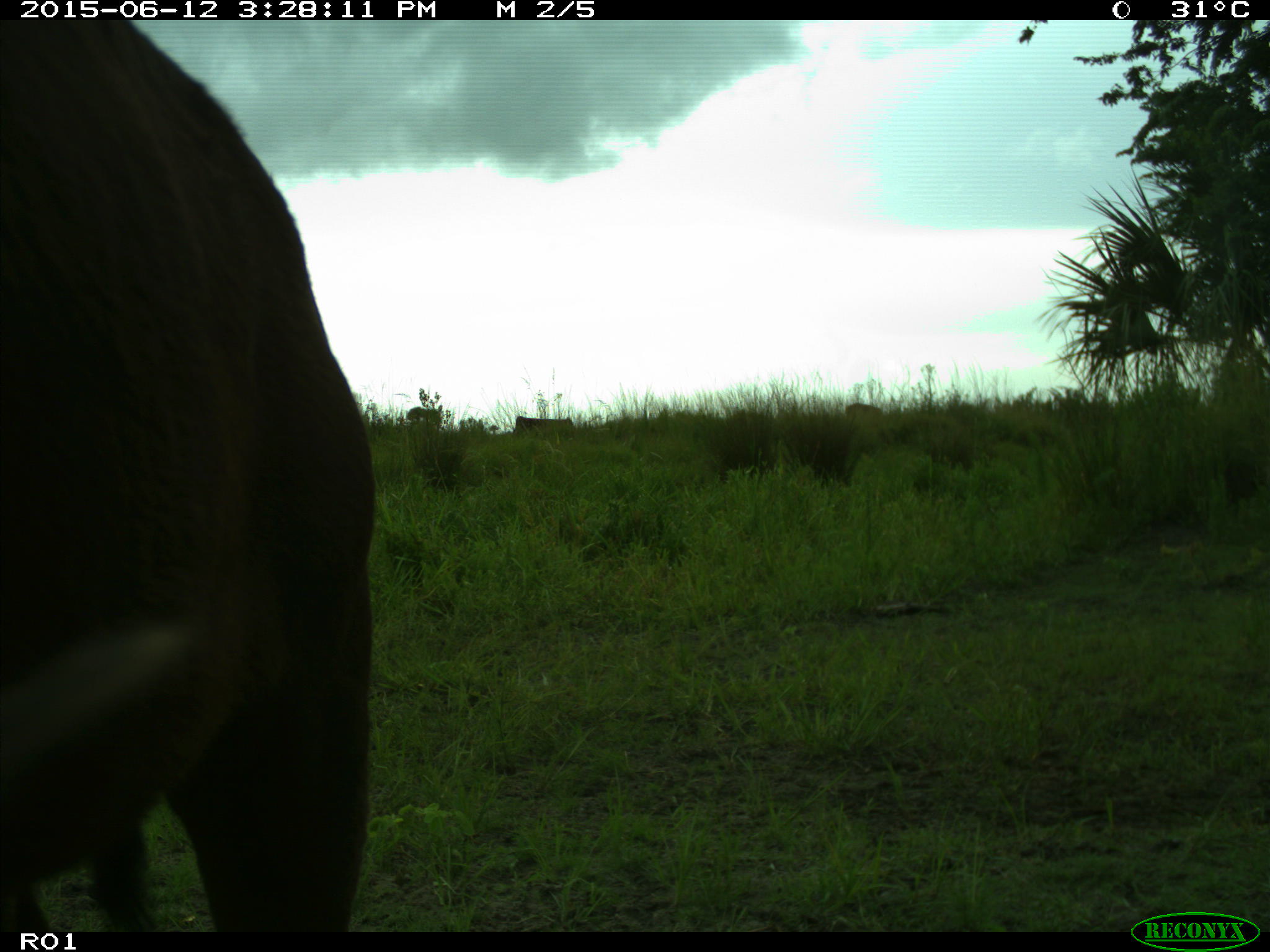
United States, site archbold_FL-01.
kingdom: Animalia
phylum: Chordata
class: Mammalia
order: Artiodactyla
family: Bovidae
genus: Bos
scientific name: Bos taurus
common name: domestic cow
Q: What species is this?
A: Bos taurus (domestic cow).